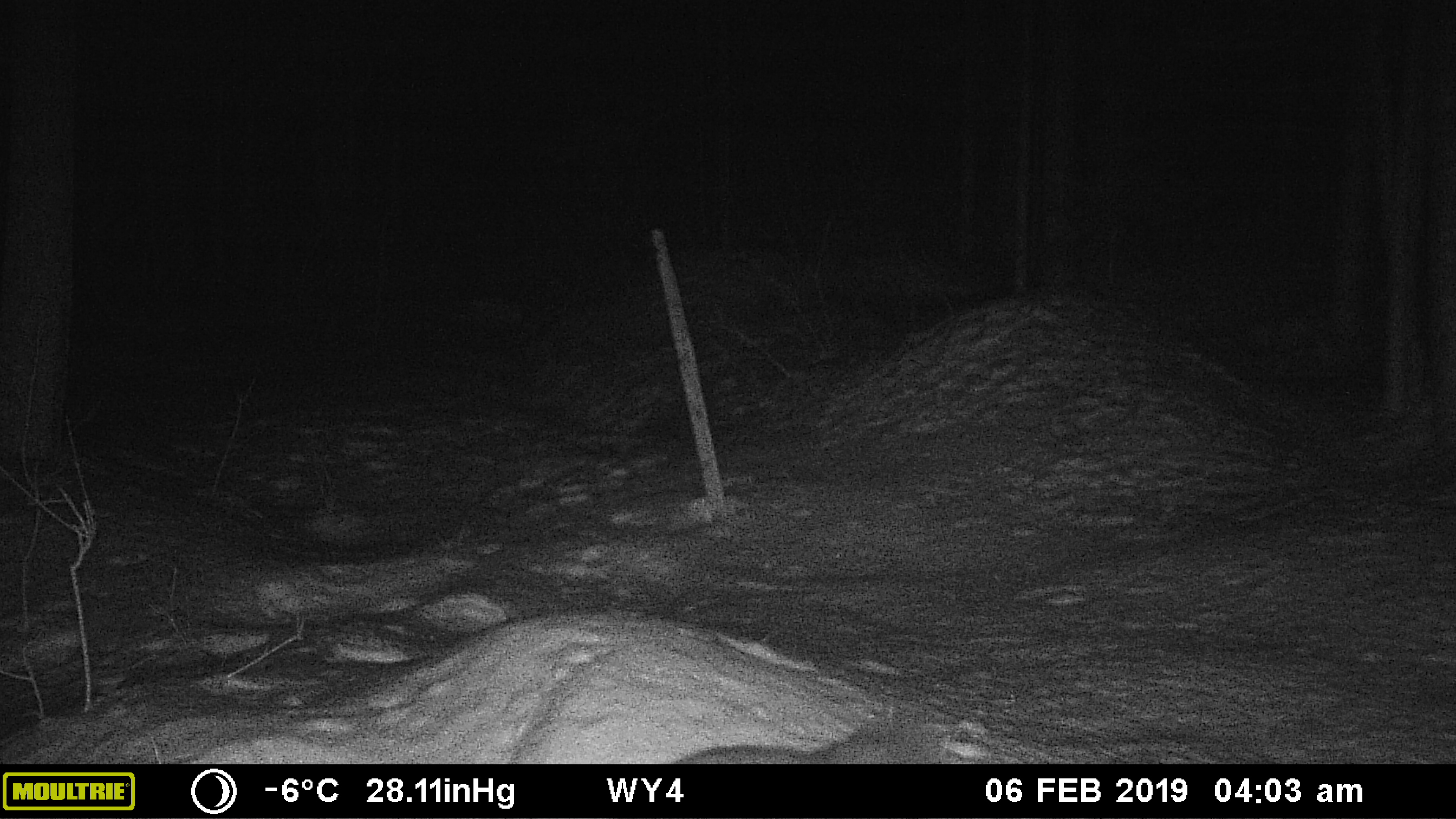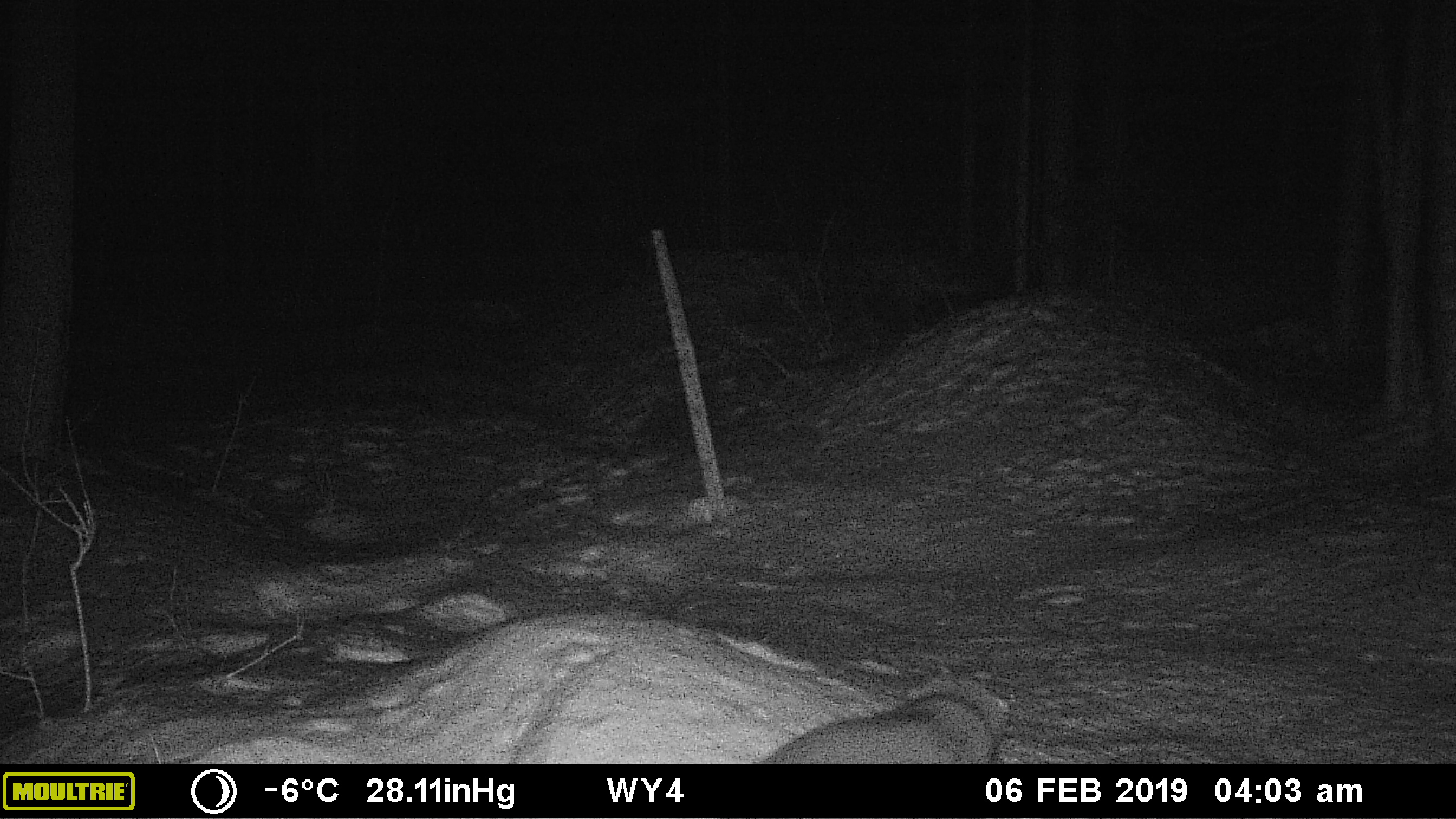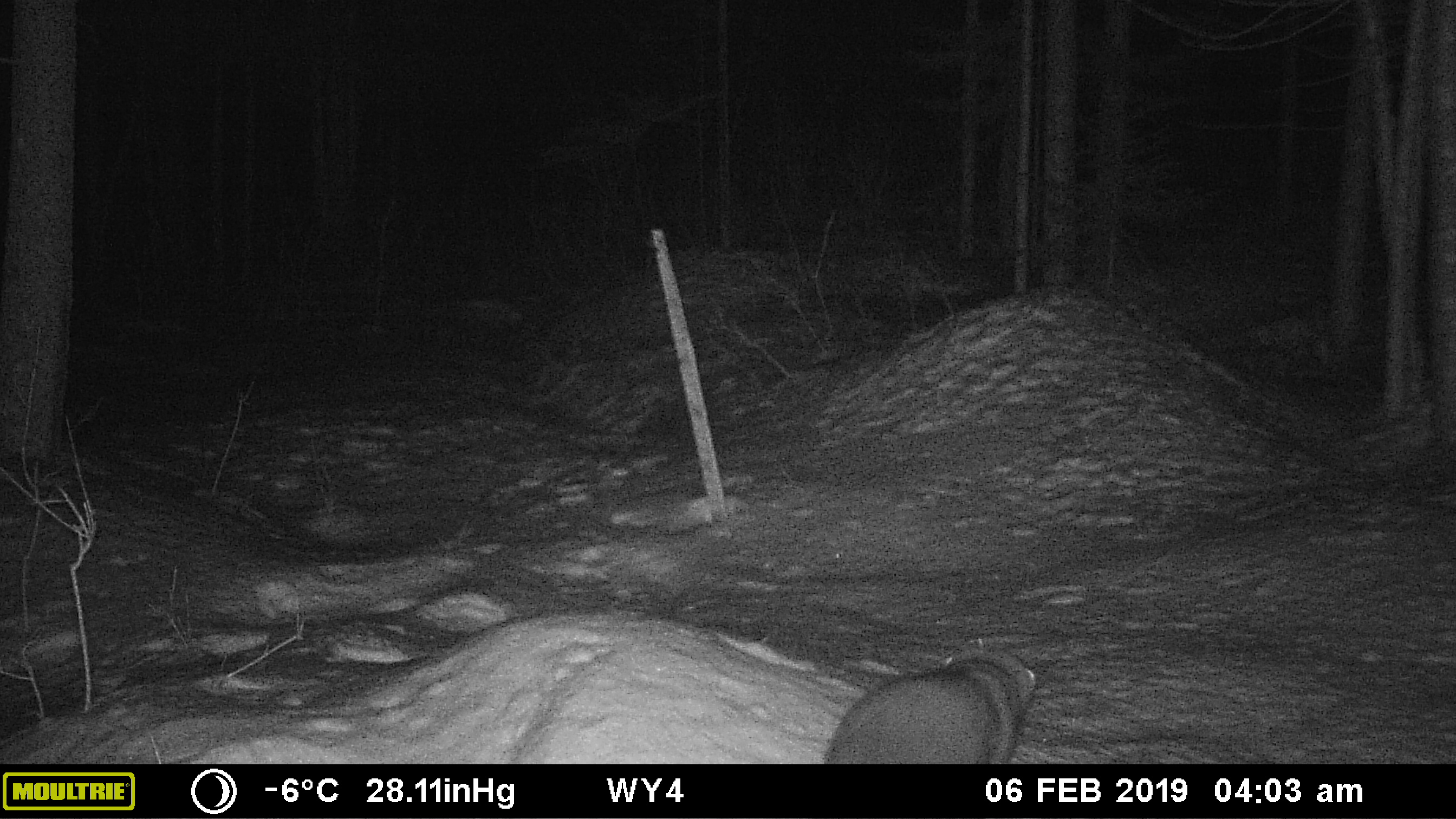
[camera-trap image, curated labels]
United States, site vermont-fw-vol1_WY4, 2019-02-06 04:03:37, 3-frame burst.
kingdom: Animalia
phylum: Chordata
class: Mammalia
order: Carnivora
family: Mustelidae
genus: Pekania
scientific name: Pekania pennanti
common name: fisher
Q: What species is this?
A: Fisher (Pekania pennanti).